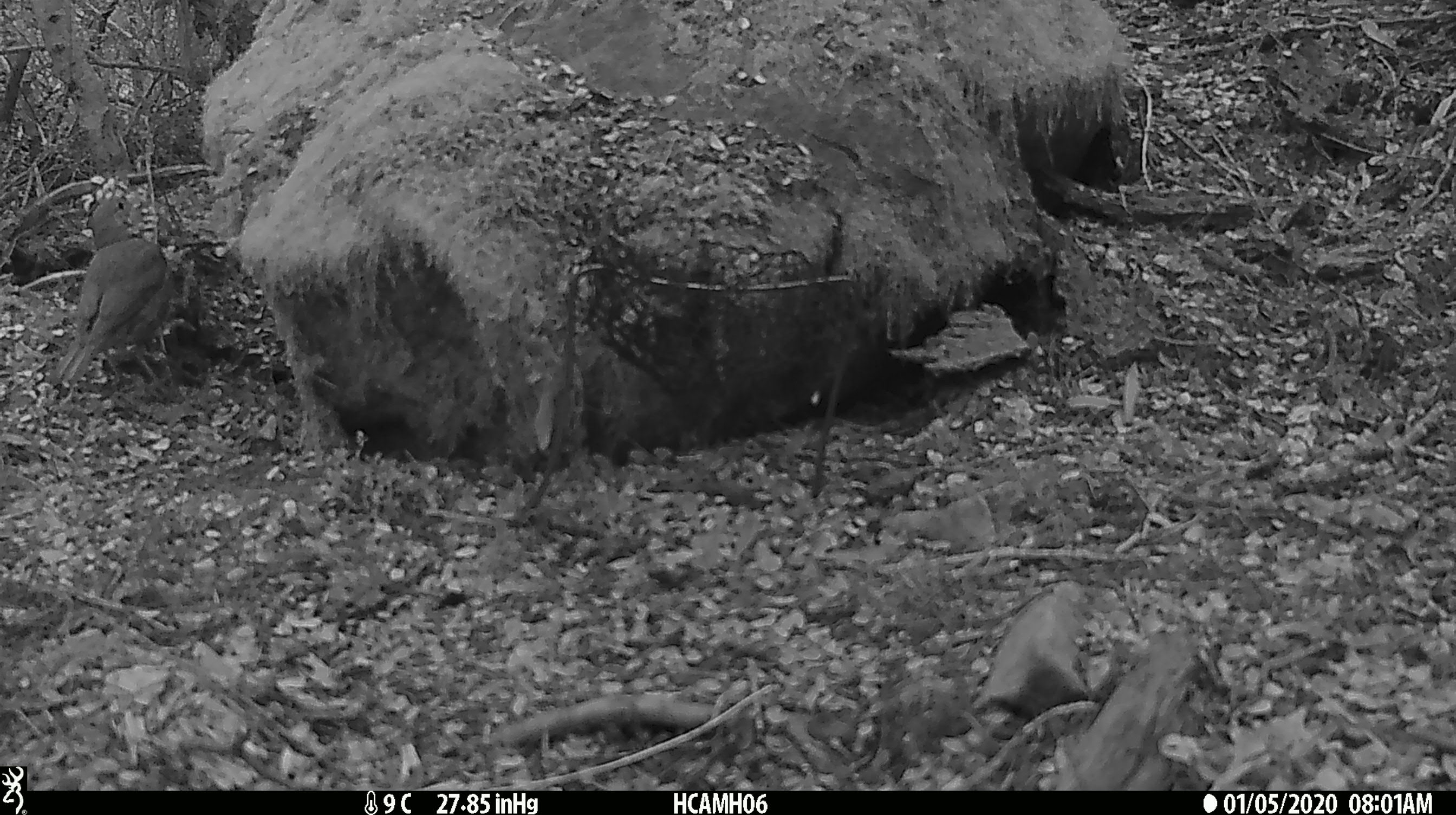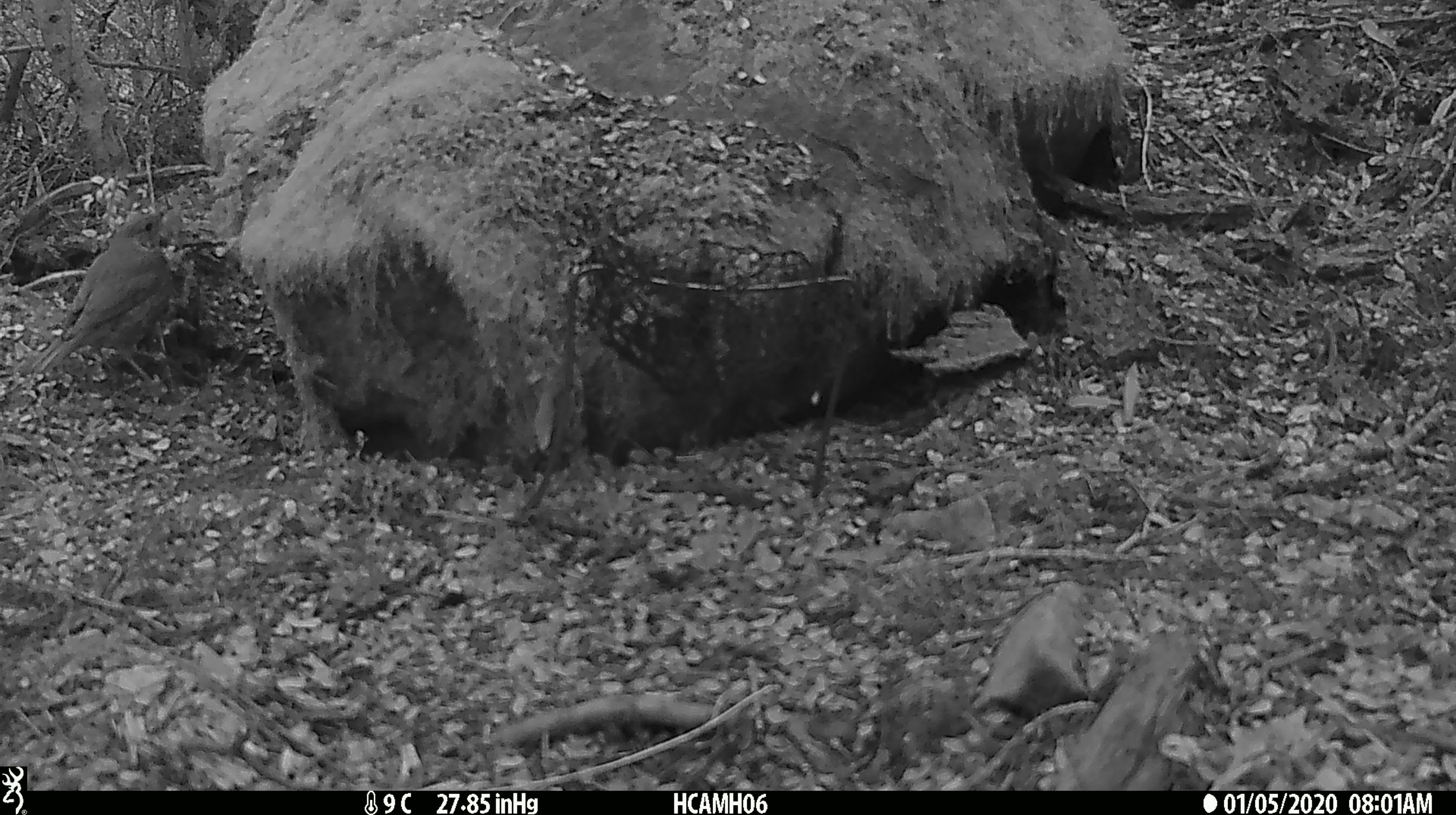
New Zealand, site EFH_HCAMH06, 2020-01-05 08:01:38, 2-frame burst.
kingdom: Animalia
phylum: Chordata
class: Aves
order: Passeriformes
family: Turdidae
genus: Turdus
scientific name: Turdus philomelos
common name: song thrush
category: thrush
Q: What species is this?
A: Thrush (song thrush) (Turdus philomelos).